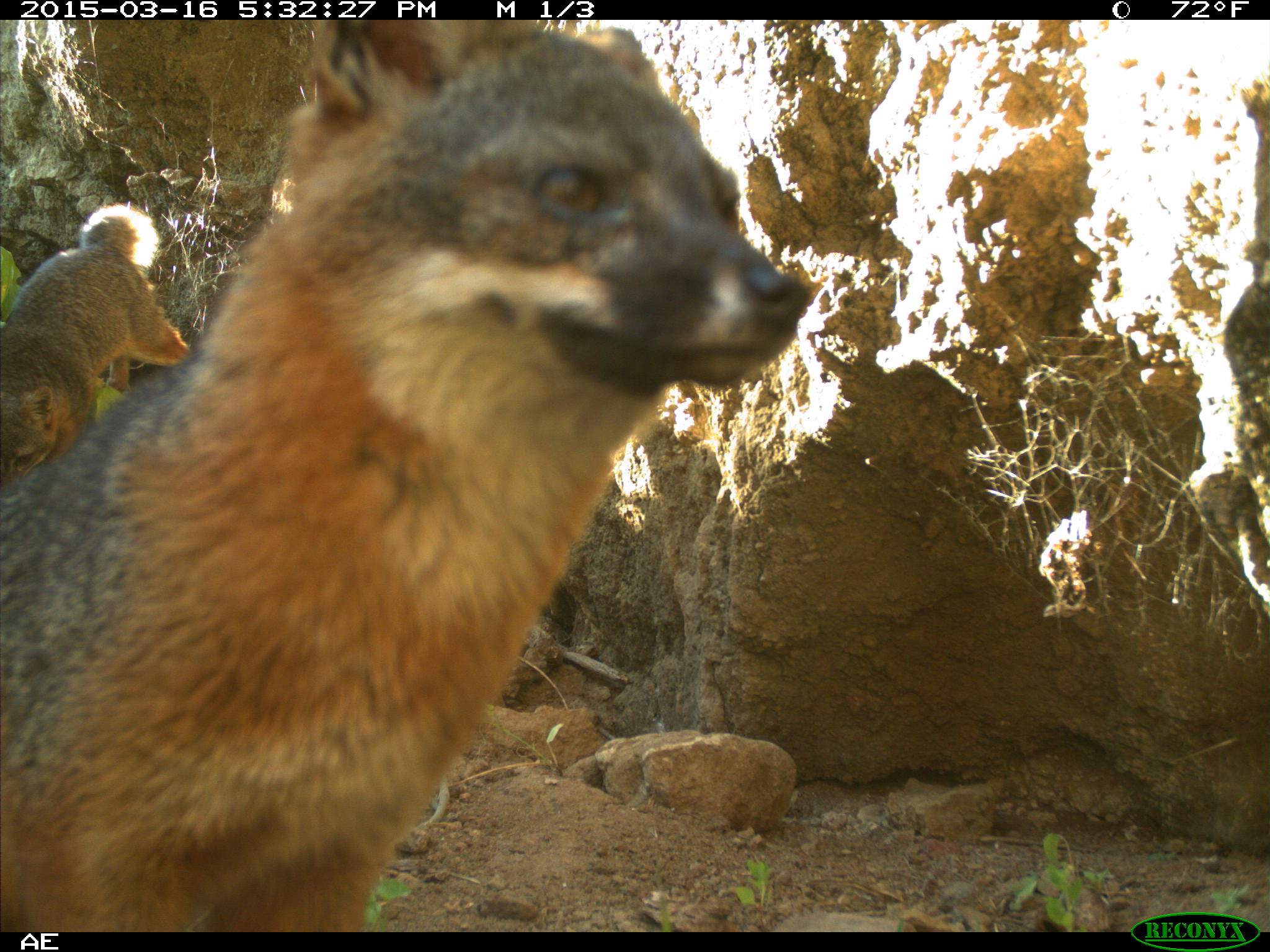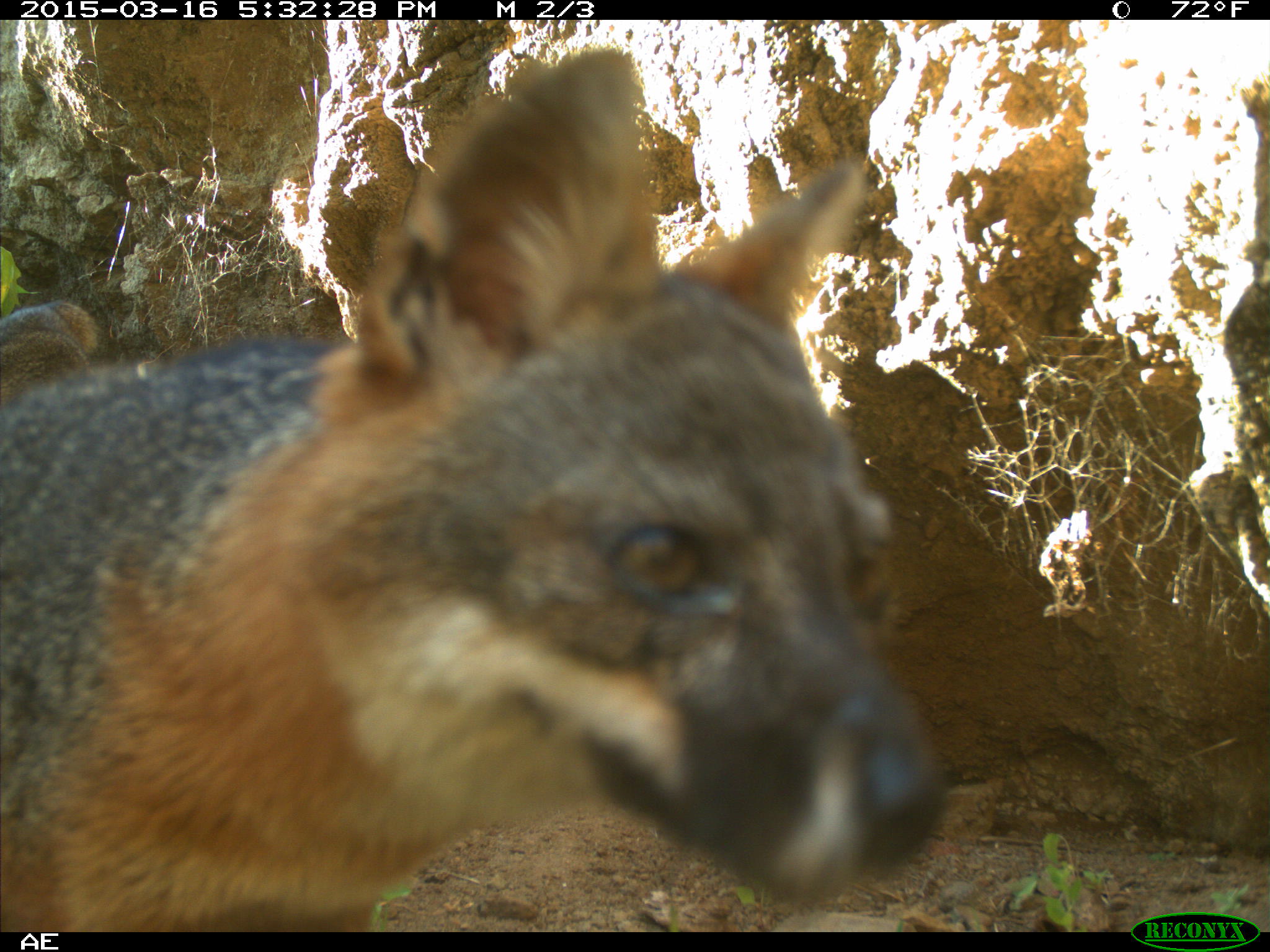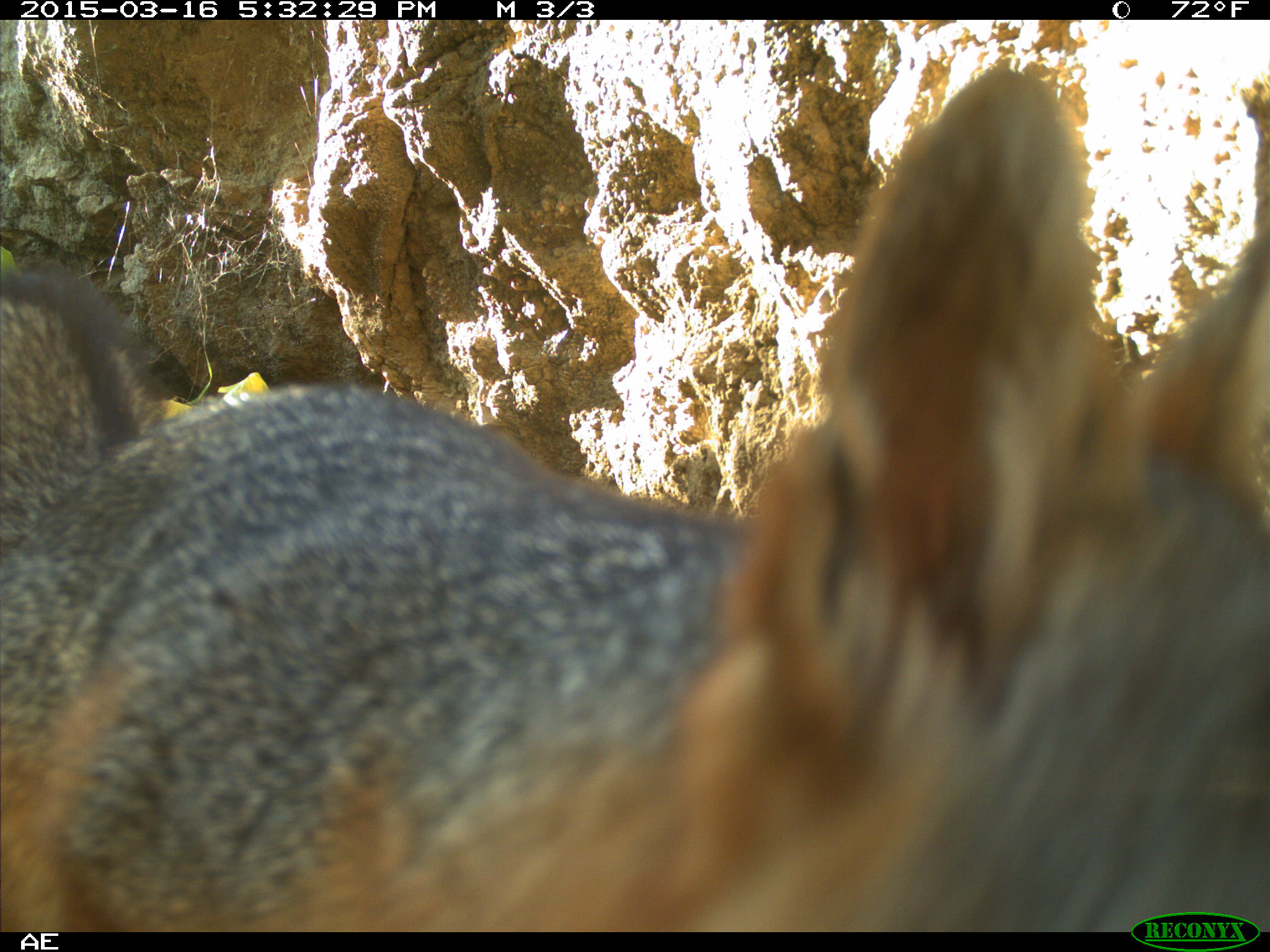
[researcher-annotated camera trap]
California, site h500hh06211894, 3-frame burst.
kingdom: Animalia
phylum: Chordata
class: Mammalia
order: Carnivora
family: Canidae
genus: Urocyon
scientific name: Urocyon littoralis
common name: island fox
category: fox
Fox (island fox) (Urocyon littoralis).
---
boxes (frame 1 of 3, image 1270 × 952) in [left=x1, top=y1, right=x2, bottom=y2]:
fox: [left=0, top=19, right=810, bottom=932]; [left=0, top=203, right=189, bottom=487]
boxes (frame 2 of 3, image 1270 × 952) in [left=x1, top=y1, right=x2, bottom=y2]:
fox: [left=0, top=50, right=944, bottom=932]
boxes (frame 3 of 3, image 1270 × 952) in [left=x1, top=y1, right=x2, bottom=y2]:
fox: [left=0, top=66, right=1269, bottom=930]